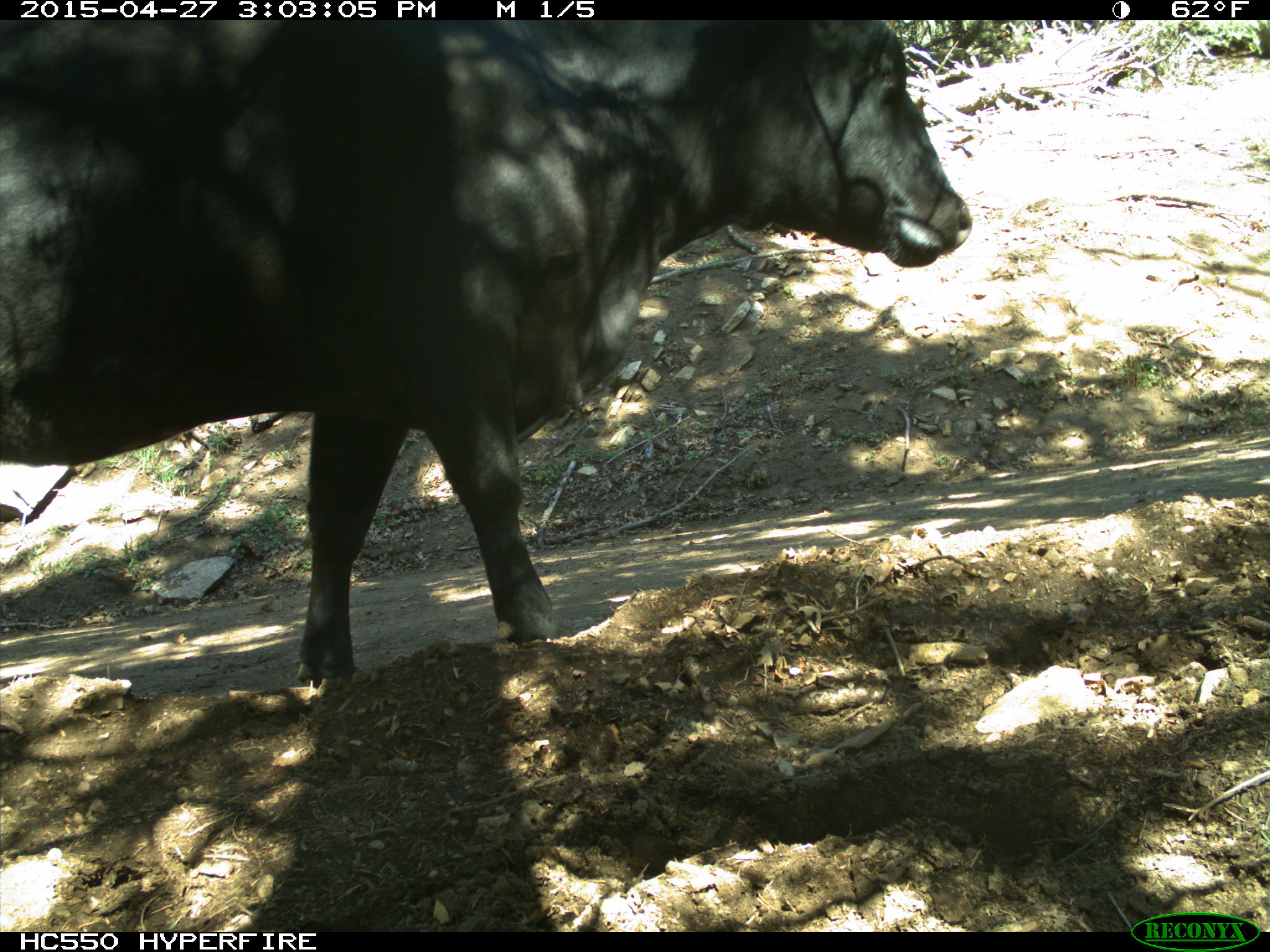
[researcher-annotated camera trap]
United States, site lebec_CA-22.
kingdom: Animalia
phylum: Chordata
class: Mammalia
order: Artiodactyla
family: Bovidae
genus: Bos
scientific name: Bos taurus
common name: domestic cow